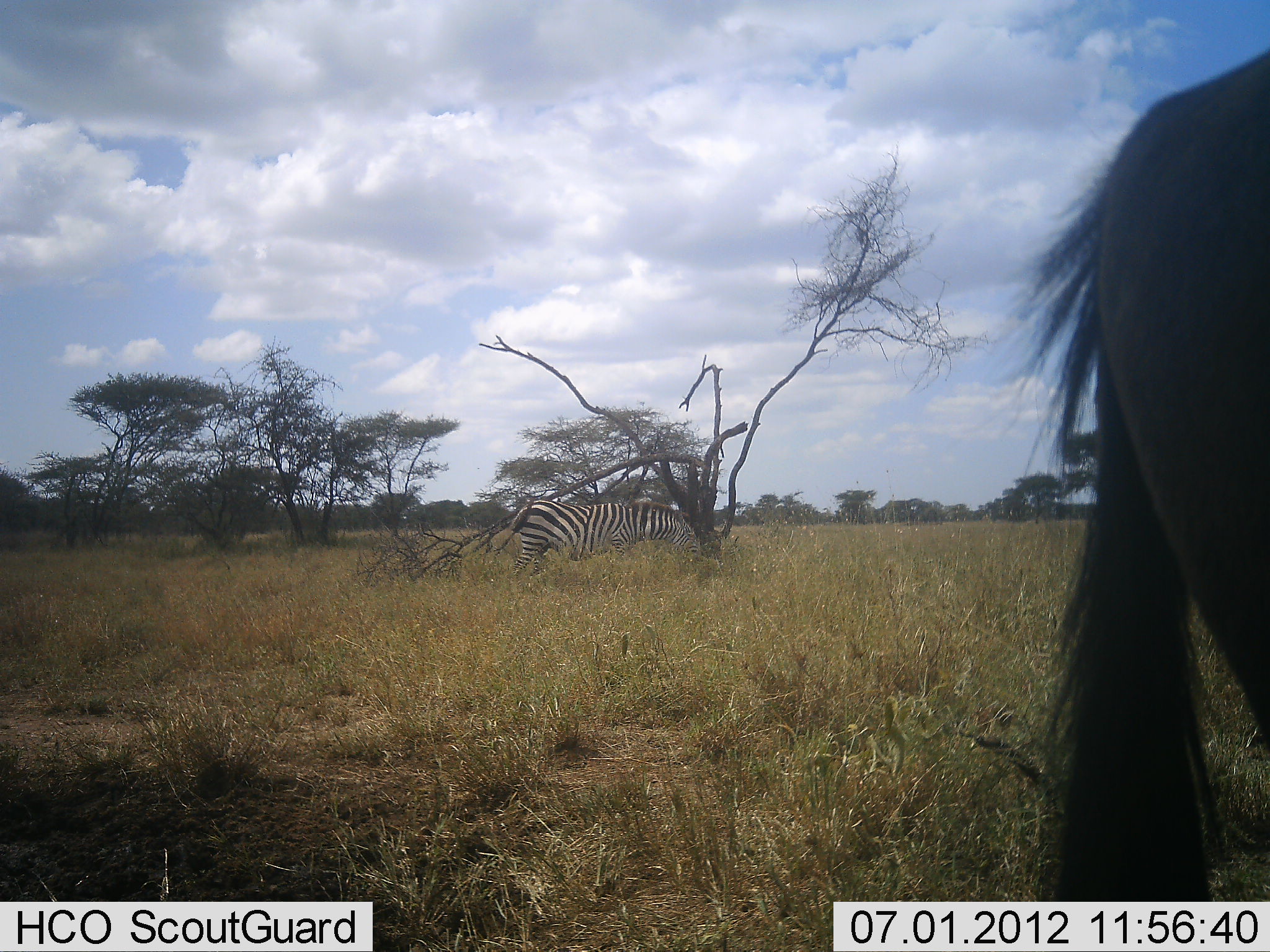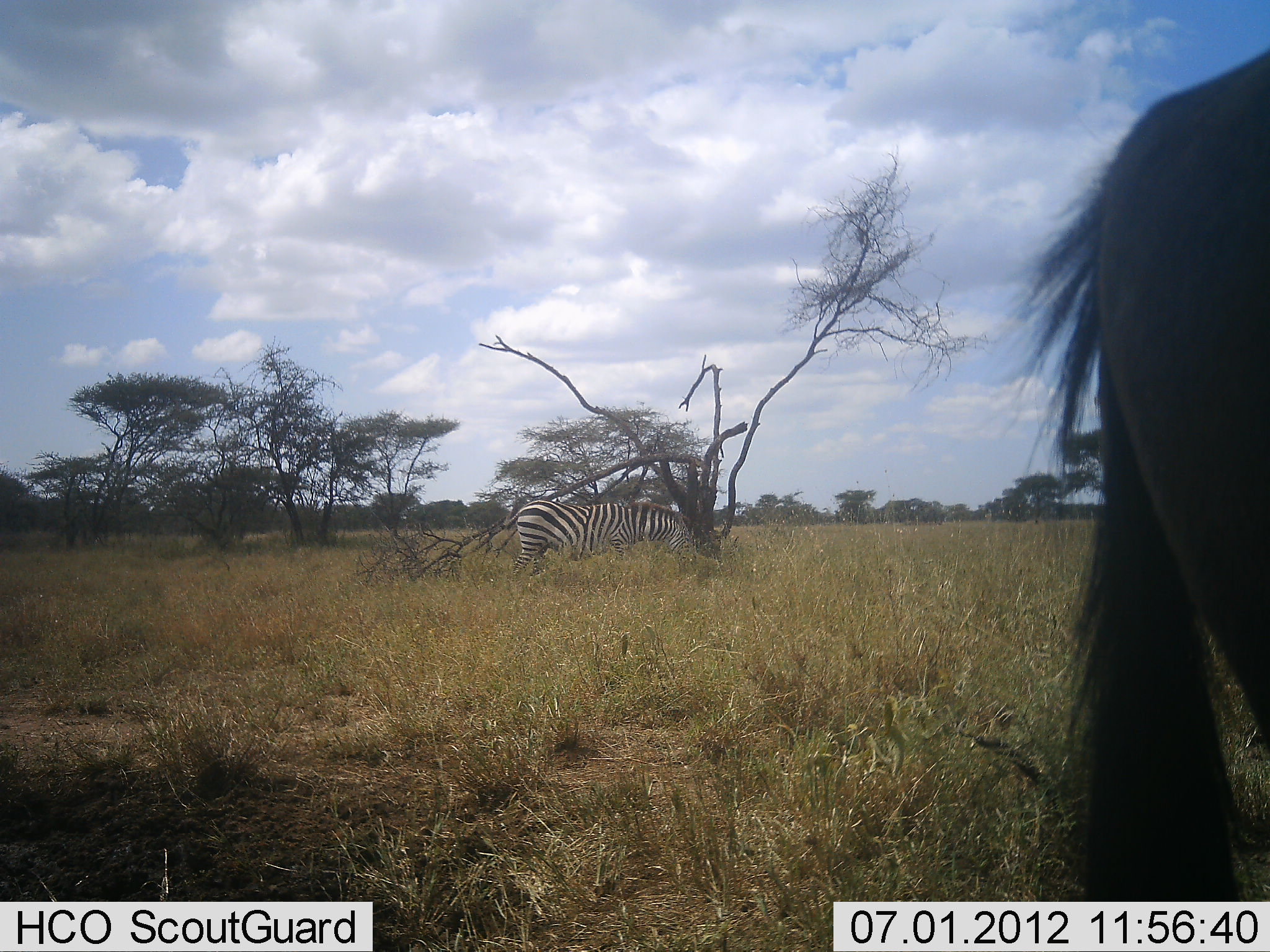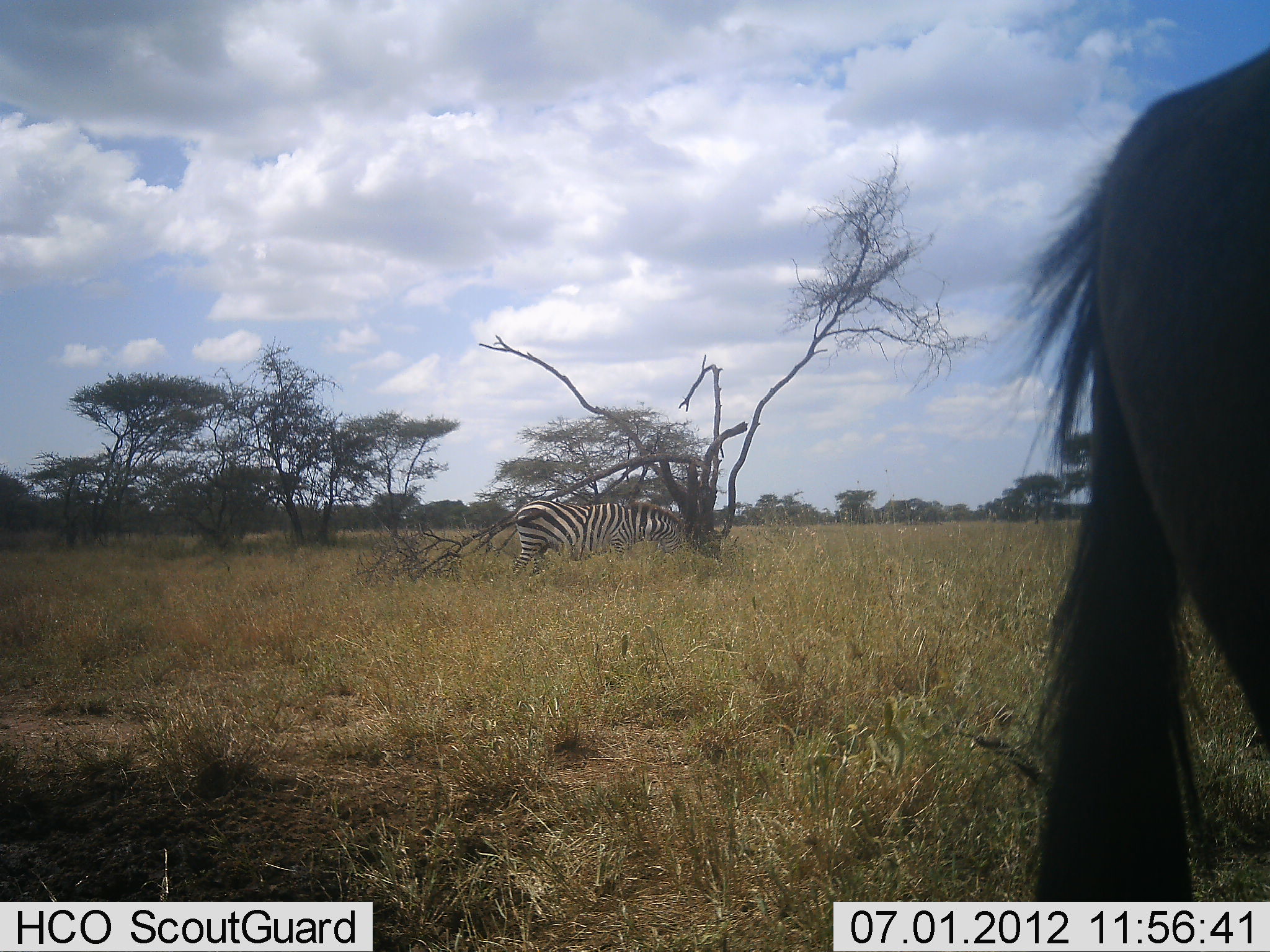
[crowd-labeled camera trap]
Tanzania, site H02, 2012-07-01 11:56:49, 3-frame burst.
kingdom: Animalia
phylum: Chordata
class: Mammalia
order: Artiodactyla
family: Bovidae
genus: Connochaetes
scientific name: Connochaetes taurinus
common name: blue wildebeest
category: wildebeest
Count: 1.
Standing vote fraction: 100%.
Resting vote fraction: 10%.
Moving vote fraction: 0%.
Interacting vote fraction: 0%.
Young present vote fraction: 0%.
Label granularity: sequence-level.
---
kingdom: Animalia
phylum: Chordata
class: Mammalia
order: Perissodactyla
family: Equidae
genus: Equus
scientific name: Equus quagga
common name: plains zebra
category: zebra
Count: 1.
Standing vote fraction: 41%.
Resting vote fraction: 0%.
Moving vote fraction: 0%.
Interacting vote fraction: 0%.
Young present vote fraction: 0%.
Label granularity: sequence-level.